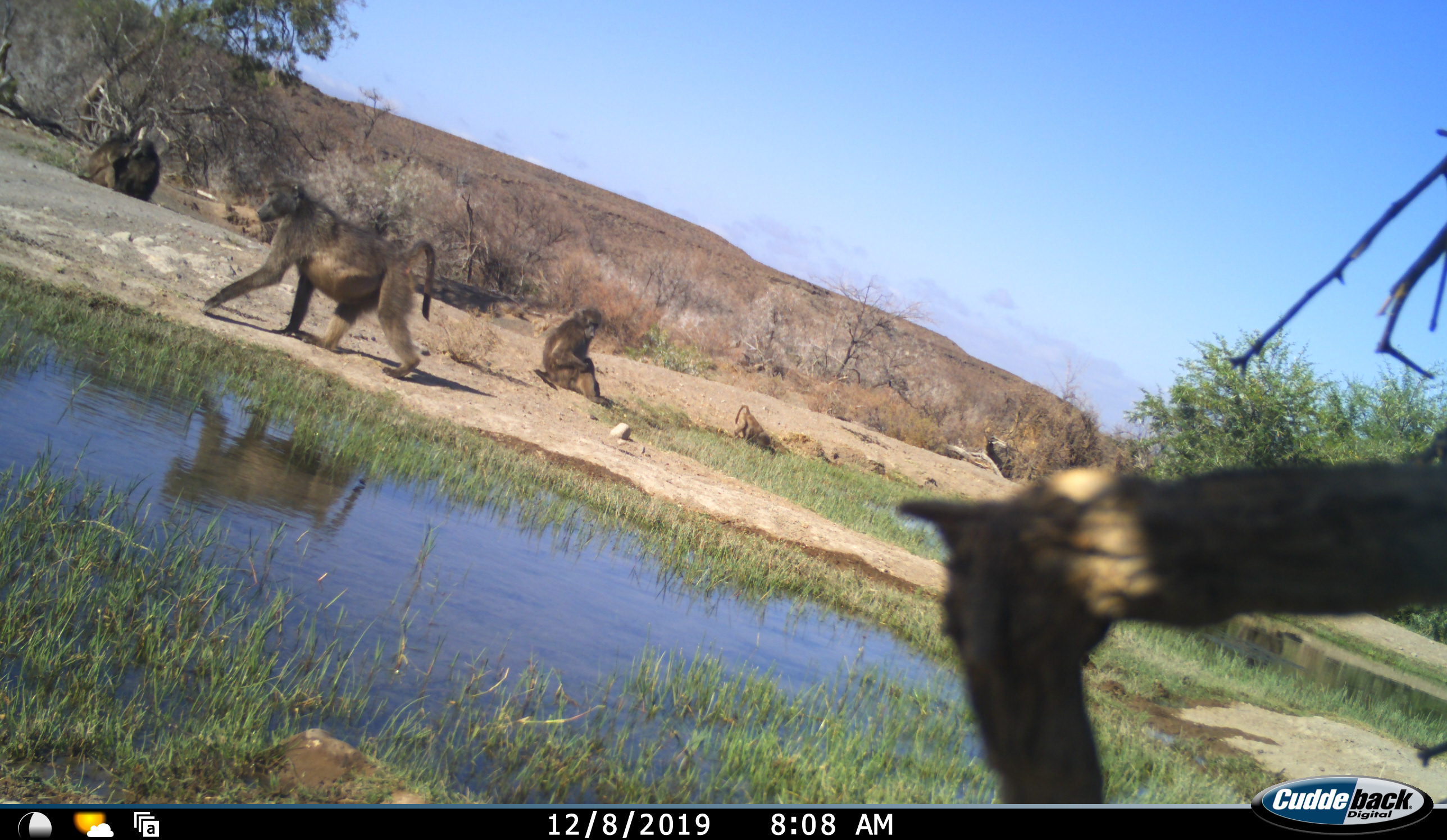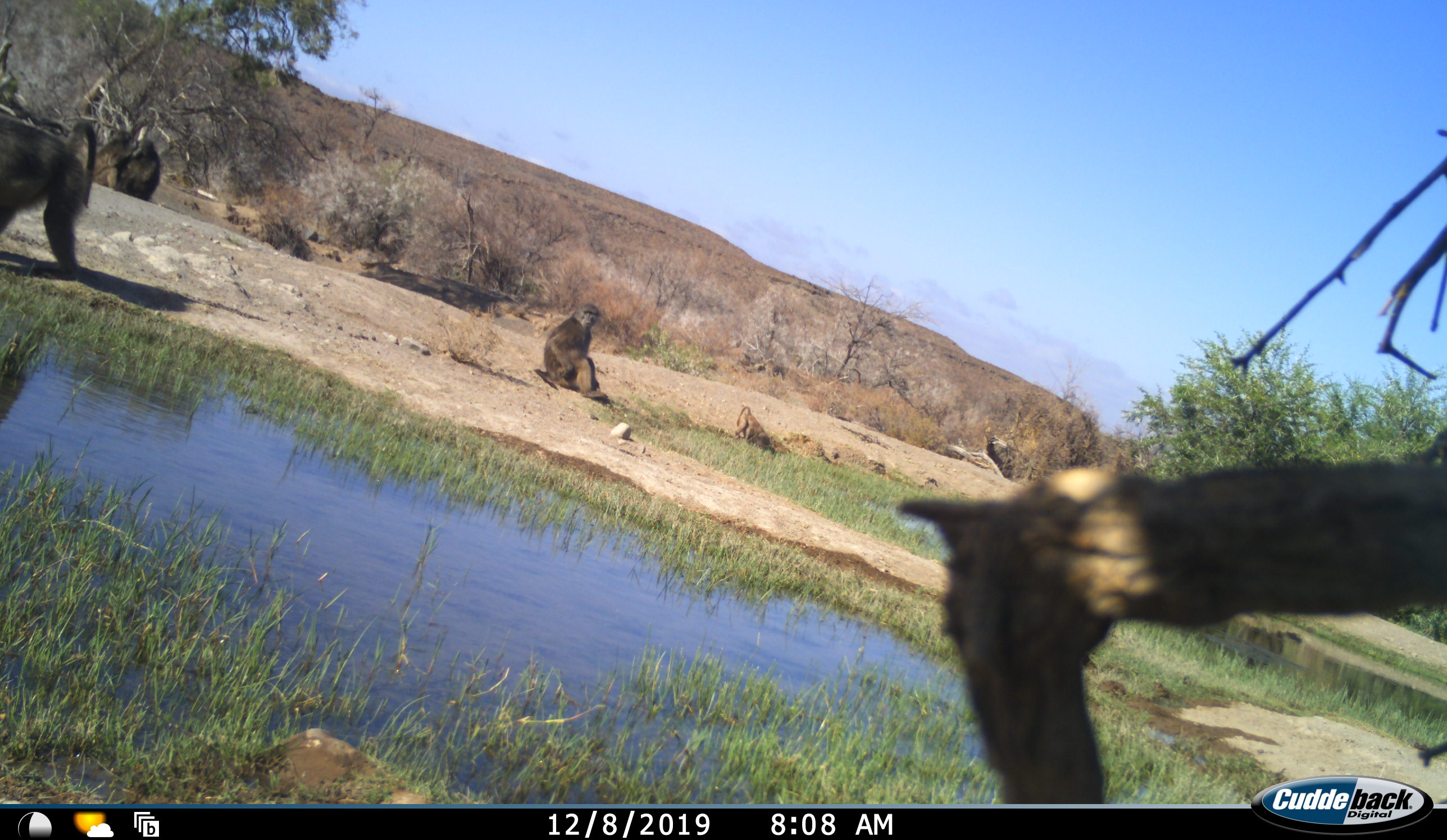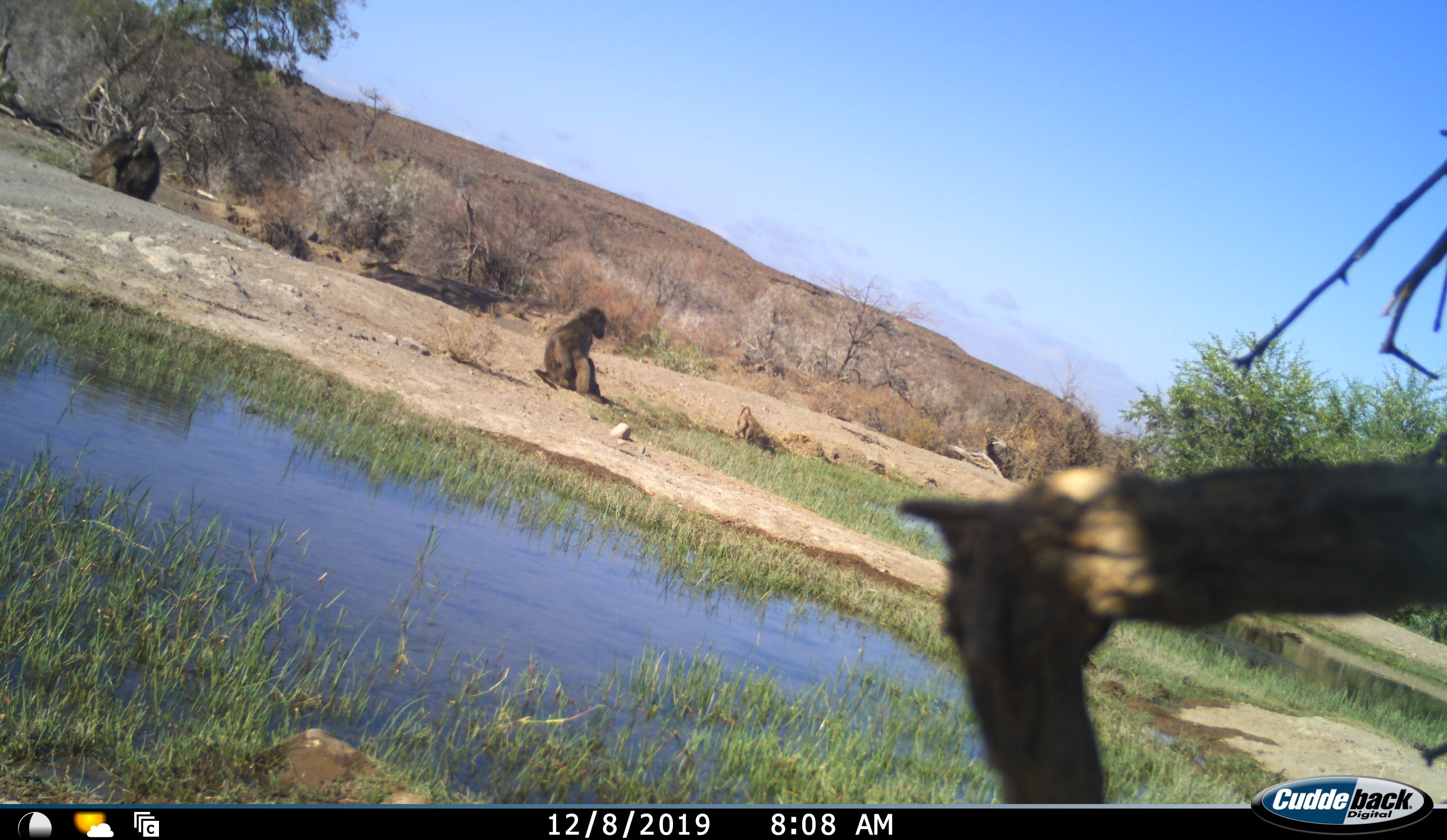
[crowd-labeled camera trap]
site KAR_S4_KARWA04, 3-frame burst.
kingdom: Animalia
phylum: Chordata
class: Mammalia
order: Primates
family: Cercopithecidae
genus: Papio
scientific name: Papio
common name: baboon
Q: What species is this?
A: Baboon (Papio).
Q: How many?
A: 5.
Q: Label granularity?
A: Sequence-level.